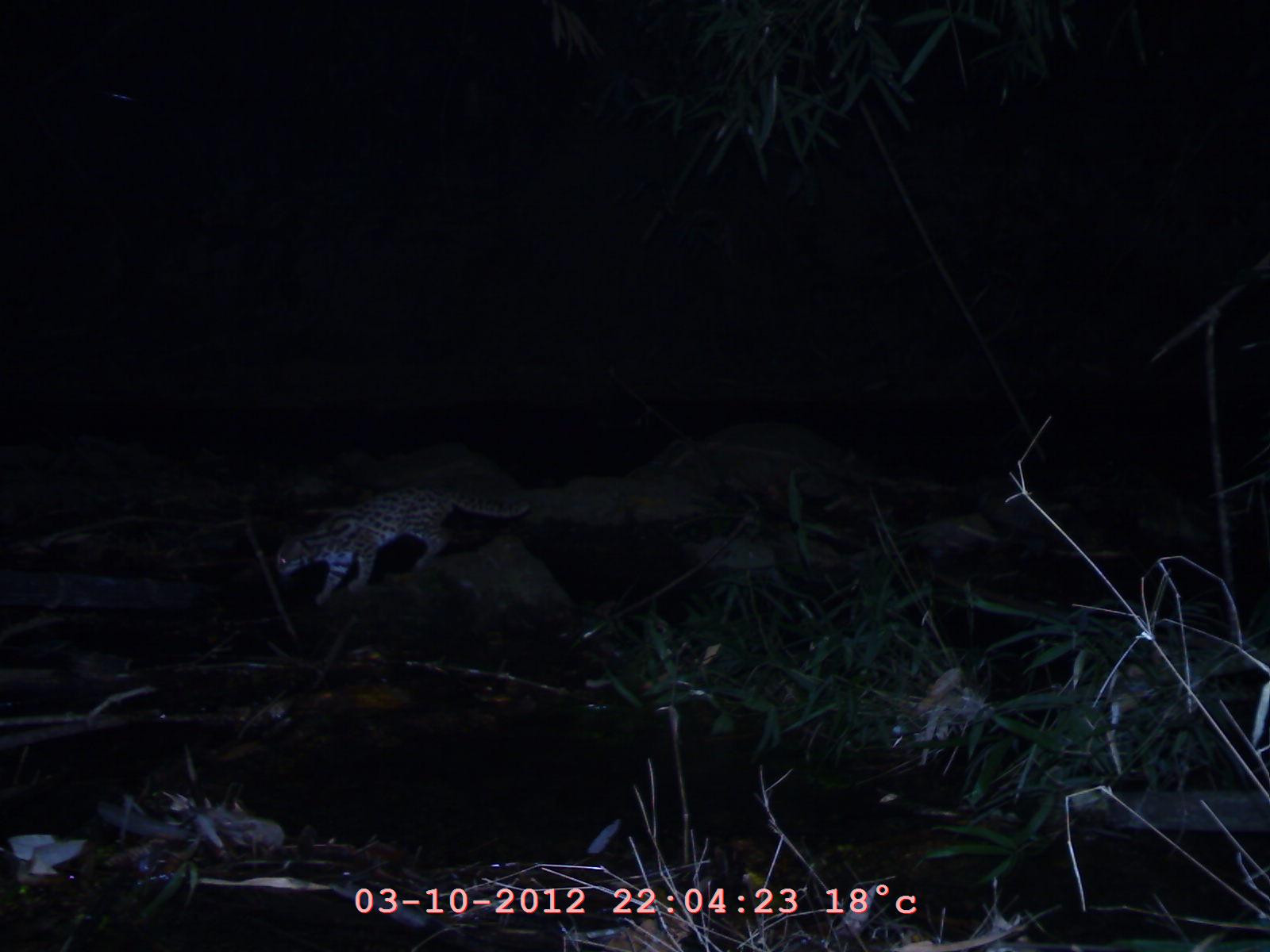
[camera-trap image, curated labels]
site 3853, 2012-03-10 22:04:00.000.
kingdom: Animalia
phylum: Chordata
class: Mammalia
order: Carnivora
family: Felidae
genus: Prionailurus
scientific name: Prionailurus bengalensis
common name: mainland leopard cat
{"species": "Prionailurus bengalensis (mainland leopard cat)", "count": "1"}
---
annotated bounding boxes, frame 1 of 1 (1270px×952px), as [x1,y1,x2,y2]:
prionailurus bengalensis: [272,484,532,607]